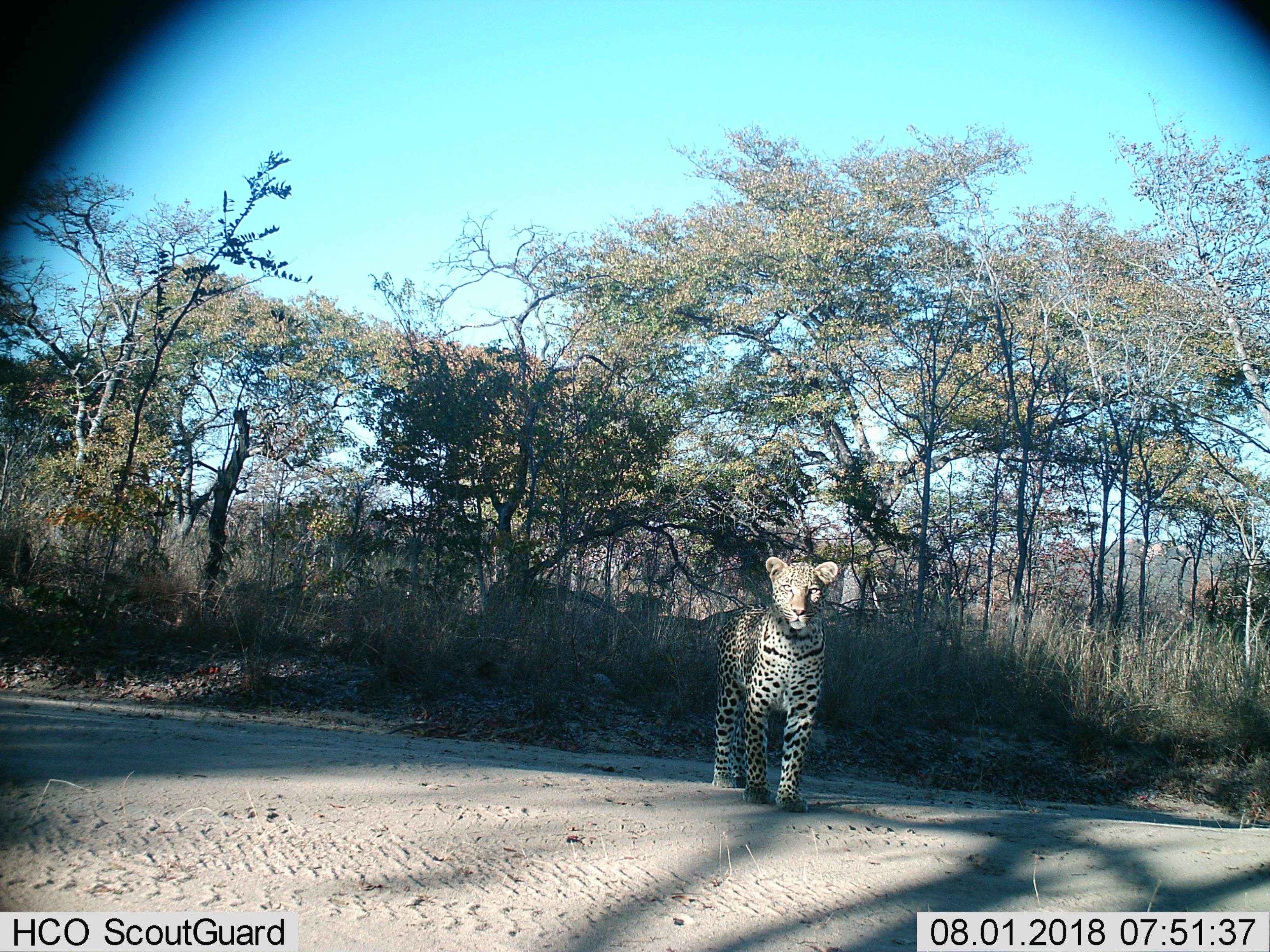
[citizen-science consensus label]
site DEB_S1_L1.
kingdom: Animalia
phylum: Chordata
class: Mammalia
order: Carnivora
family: Felidae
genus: Panthera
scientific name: Panthera pardus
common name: leopard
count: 1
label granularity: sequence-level